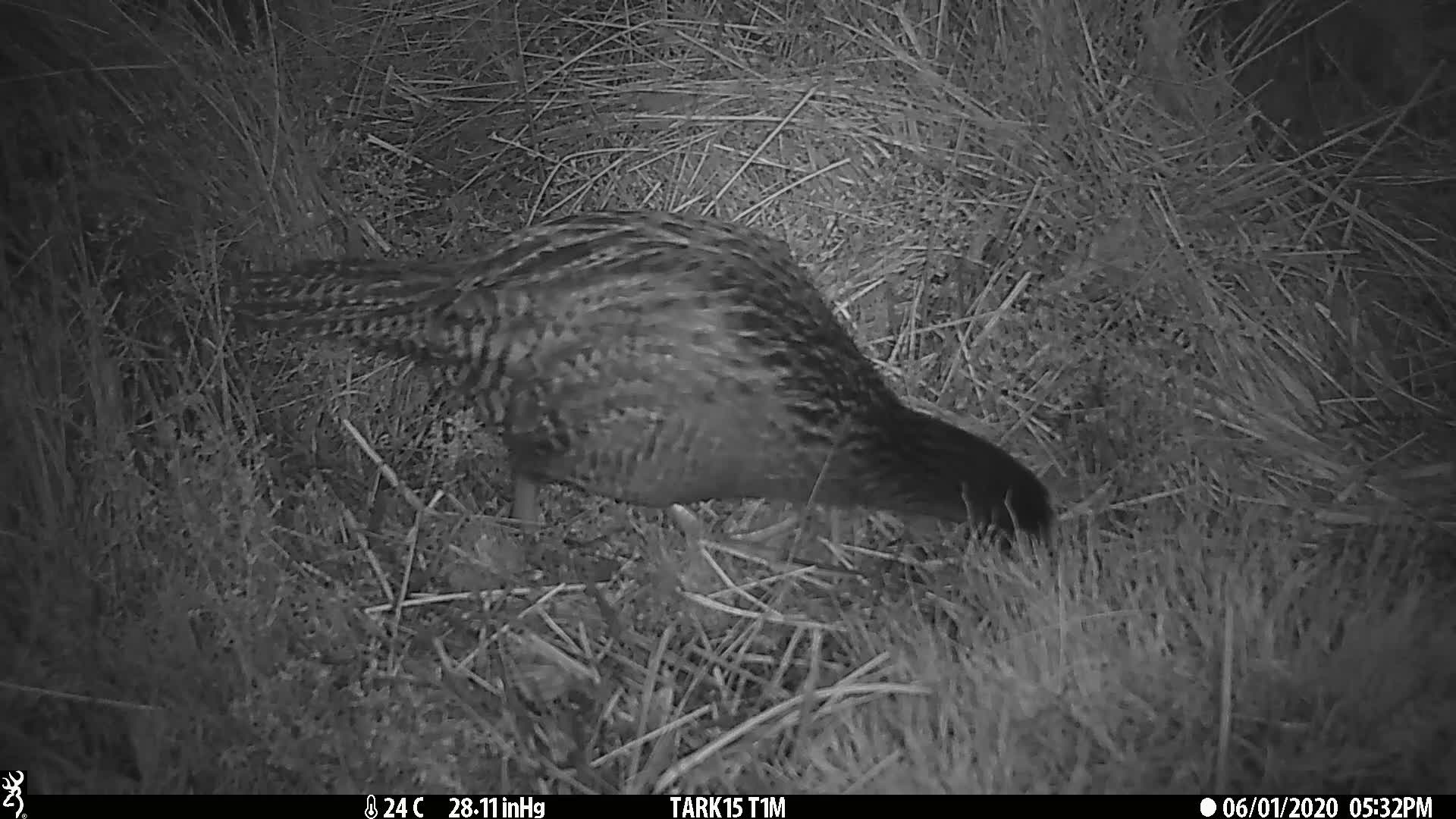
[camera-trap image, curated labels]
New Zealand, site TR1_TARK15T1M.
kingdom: Animalia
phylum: Chordata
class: Aves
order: Gruiformes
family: Rallidae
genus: Gallirallus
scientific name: Gallirallus australis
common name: weka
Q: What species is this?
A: Weka (Gallirallus australis).